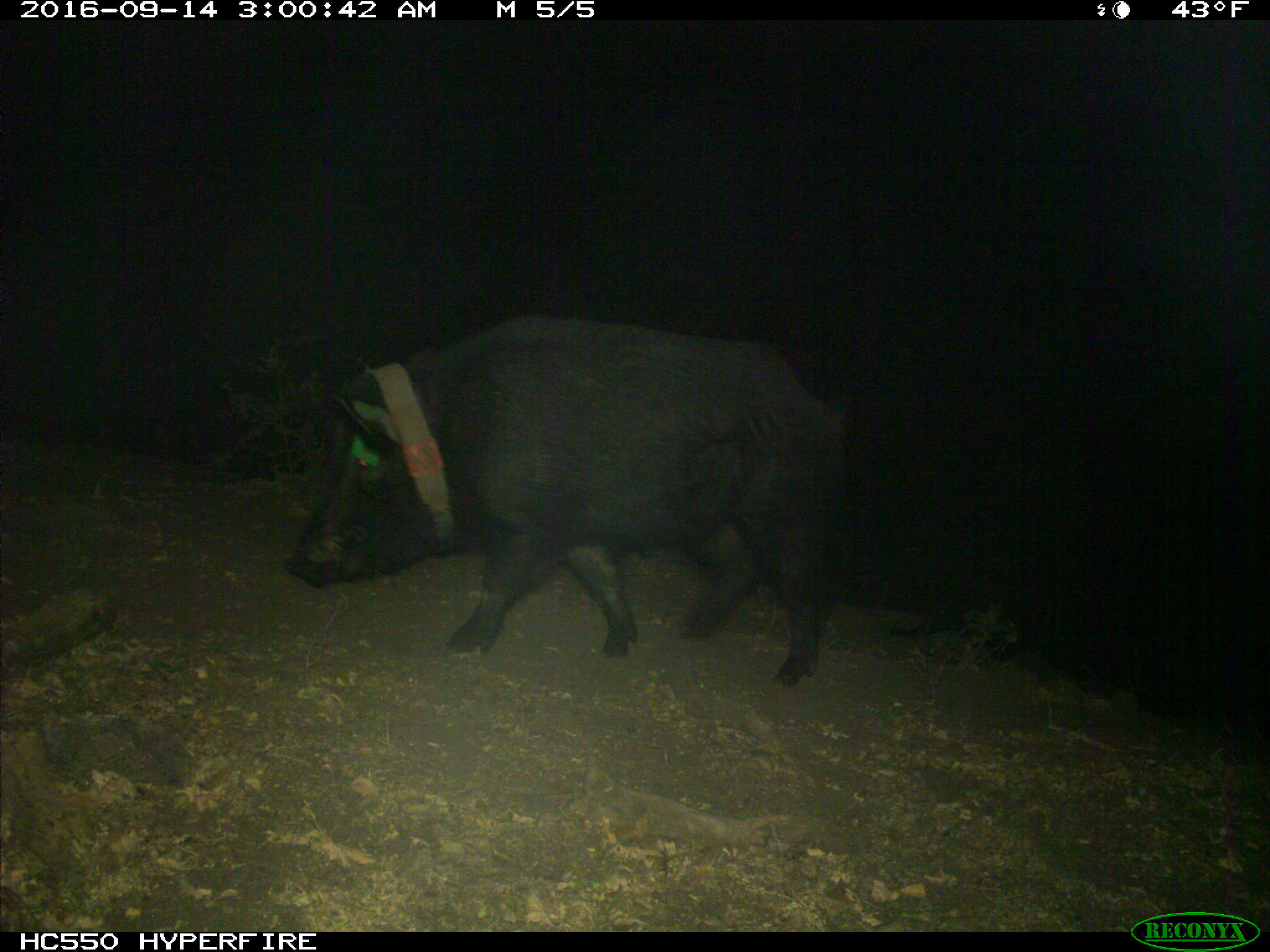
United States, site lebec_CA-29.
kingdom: Animalia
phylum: Chordata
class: Mammalia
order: Artiodactyla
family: Suidae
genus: Sus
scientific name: Sus scrofa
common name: wild boar